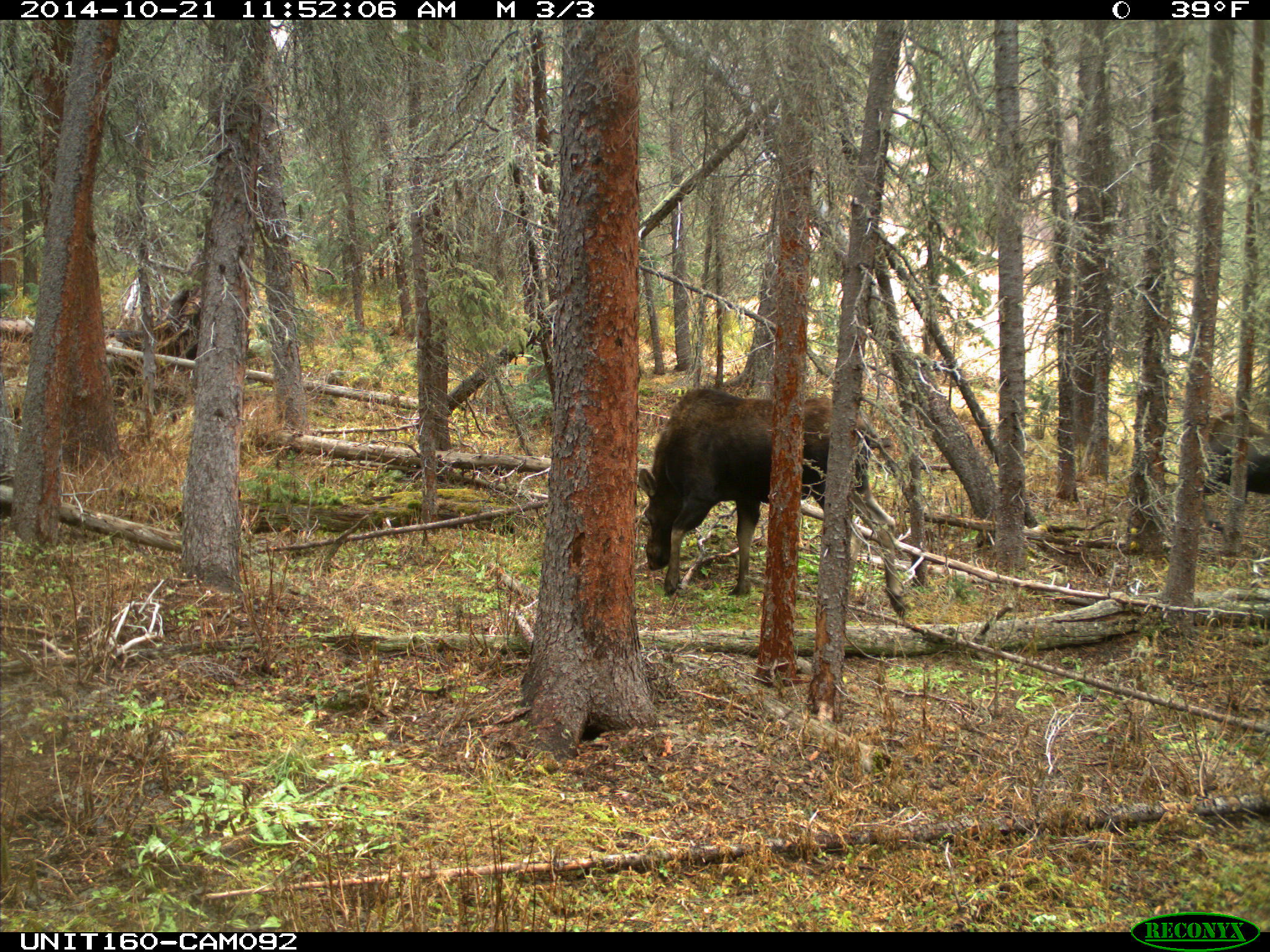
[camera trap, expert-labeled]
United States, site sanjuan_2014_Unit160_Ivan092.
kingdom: Animalia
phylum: Chordata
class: Mammalia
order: Artiodactyla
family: Cervidae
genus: Alces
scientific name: Alces alces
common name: moose